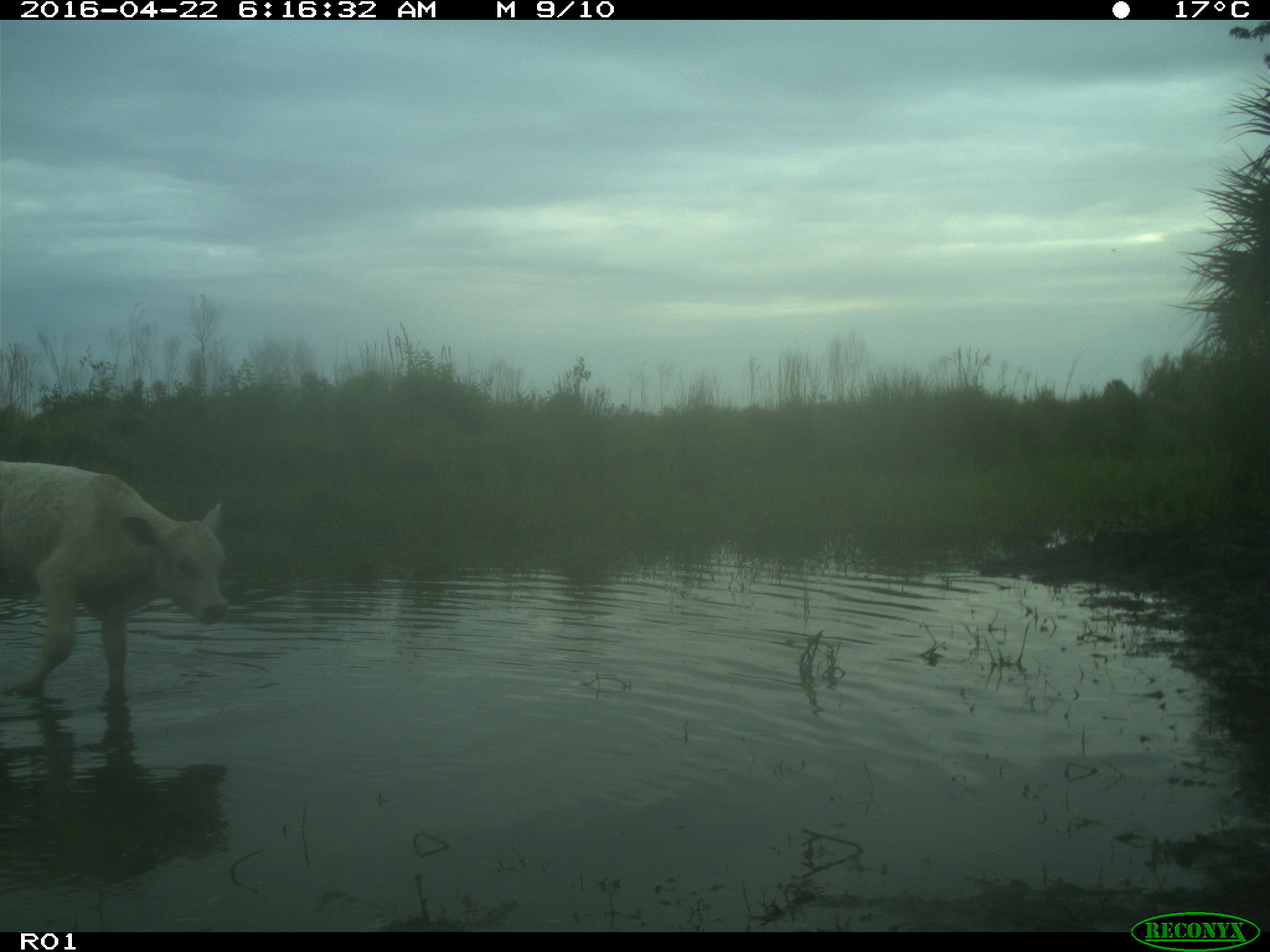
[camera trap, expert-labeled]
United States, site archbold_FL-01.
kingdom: Animalia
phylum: Chordata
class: Mammalia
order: Artiodactyla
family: Bovidae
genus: Bos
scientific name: Bos taurus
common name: domestic cow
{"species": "Bos taurus (domestic cow)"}